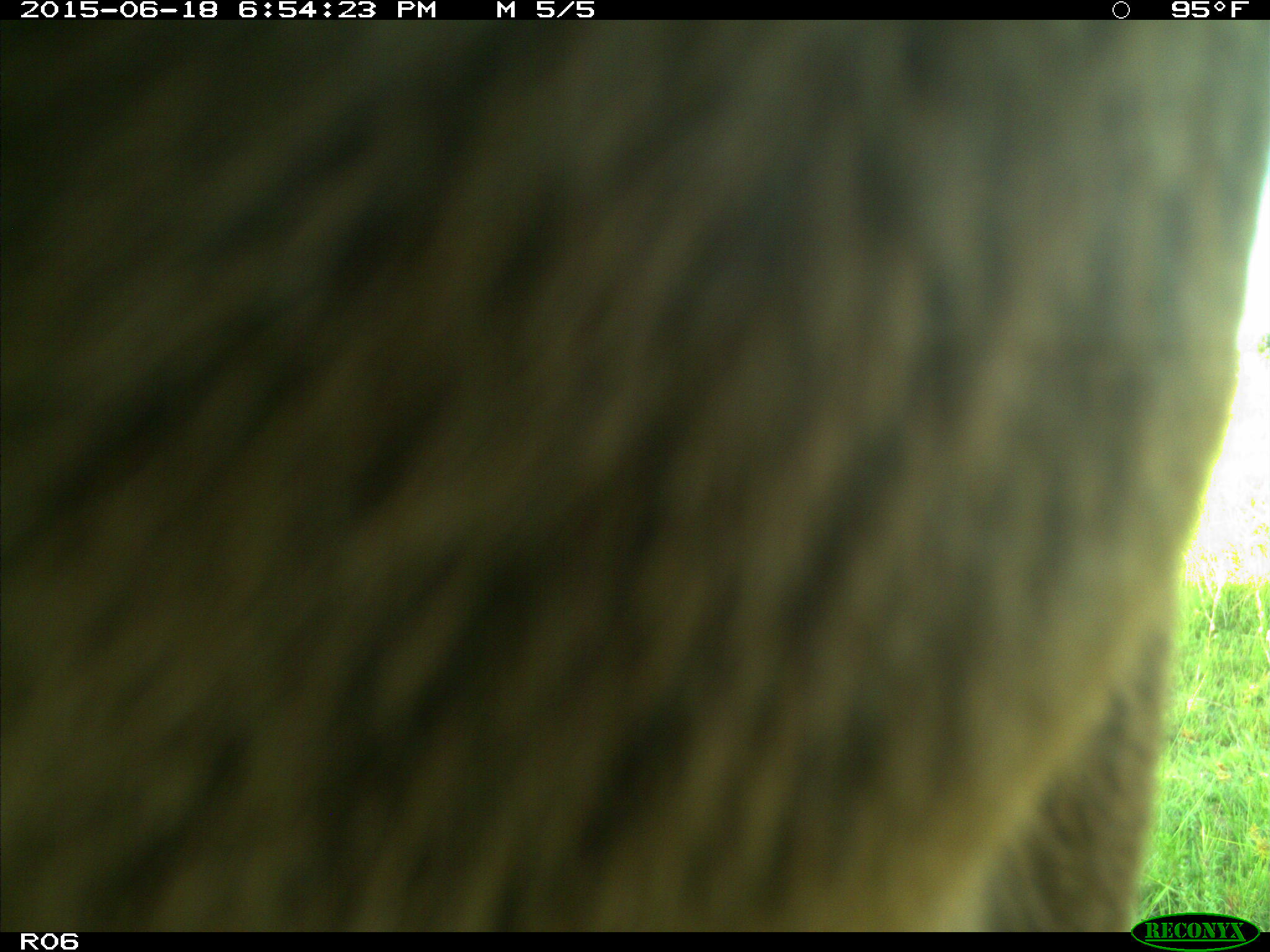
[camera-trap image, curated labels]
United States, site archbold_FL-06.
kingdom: Animalia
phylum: Chordata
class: Mammalia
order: Artiodactyla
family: Bovidae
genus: Bos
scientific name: Bos taurus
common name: domestic cow